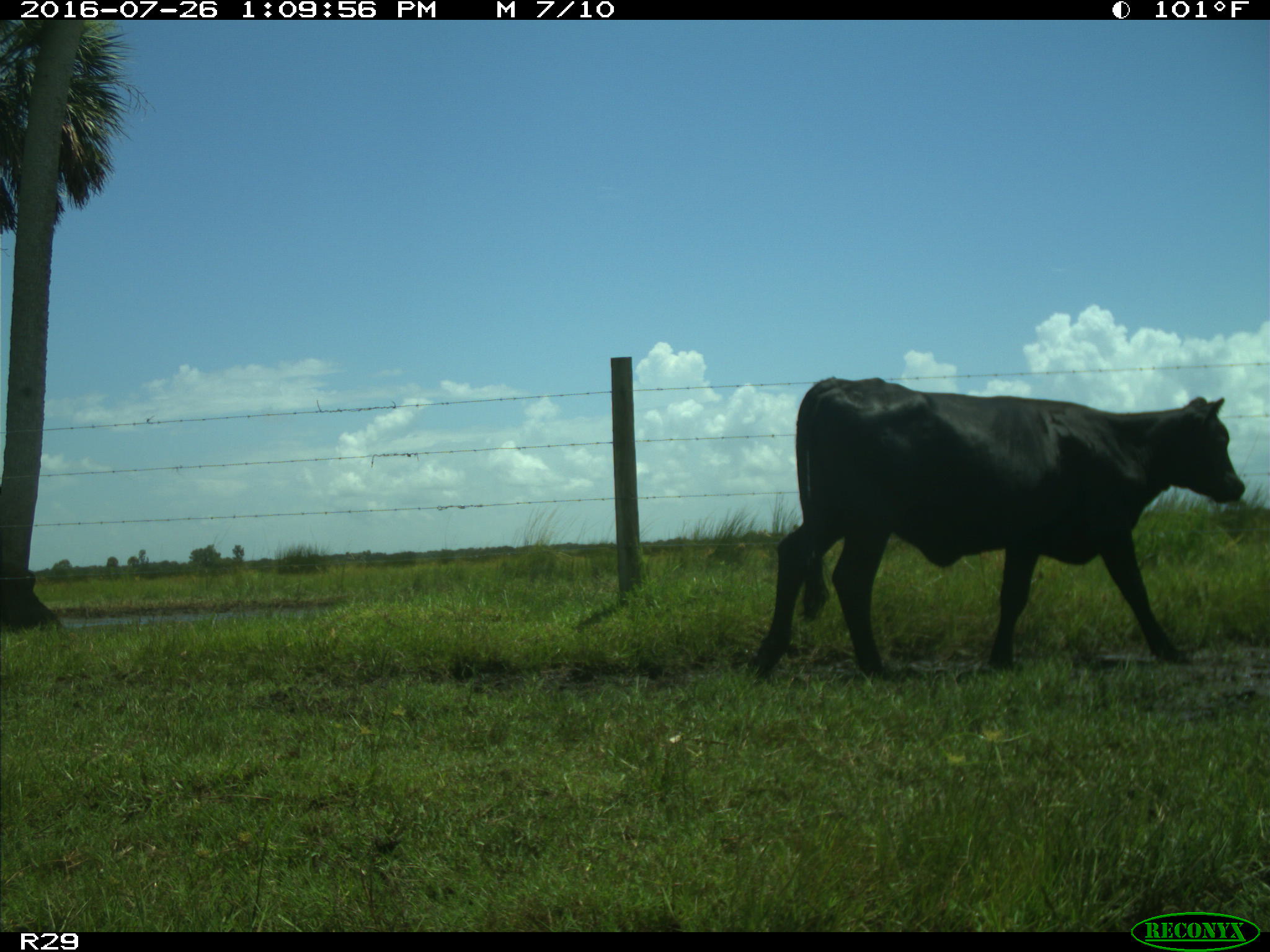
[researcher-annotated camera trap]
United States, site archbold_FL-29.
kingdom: Animalia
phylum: Chordata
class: Mammalia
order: Artiodactyla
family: Bovidae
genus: Bos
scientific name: Bos taurus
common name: domestic cow